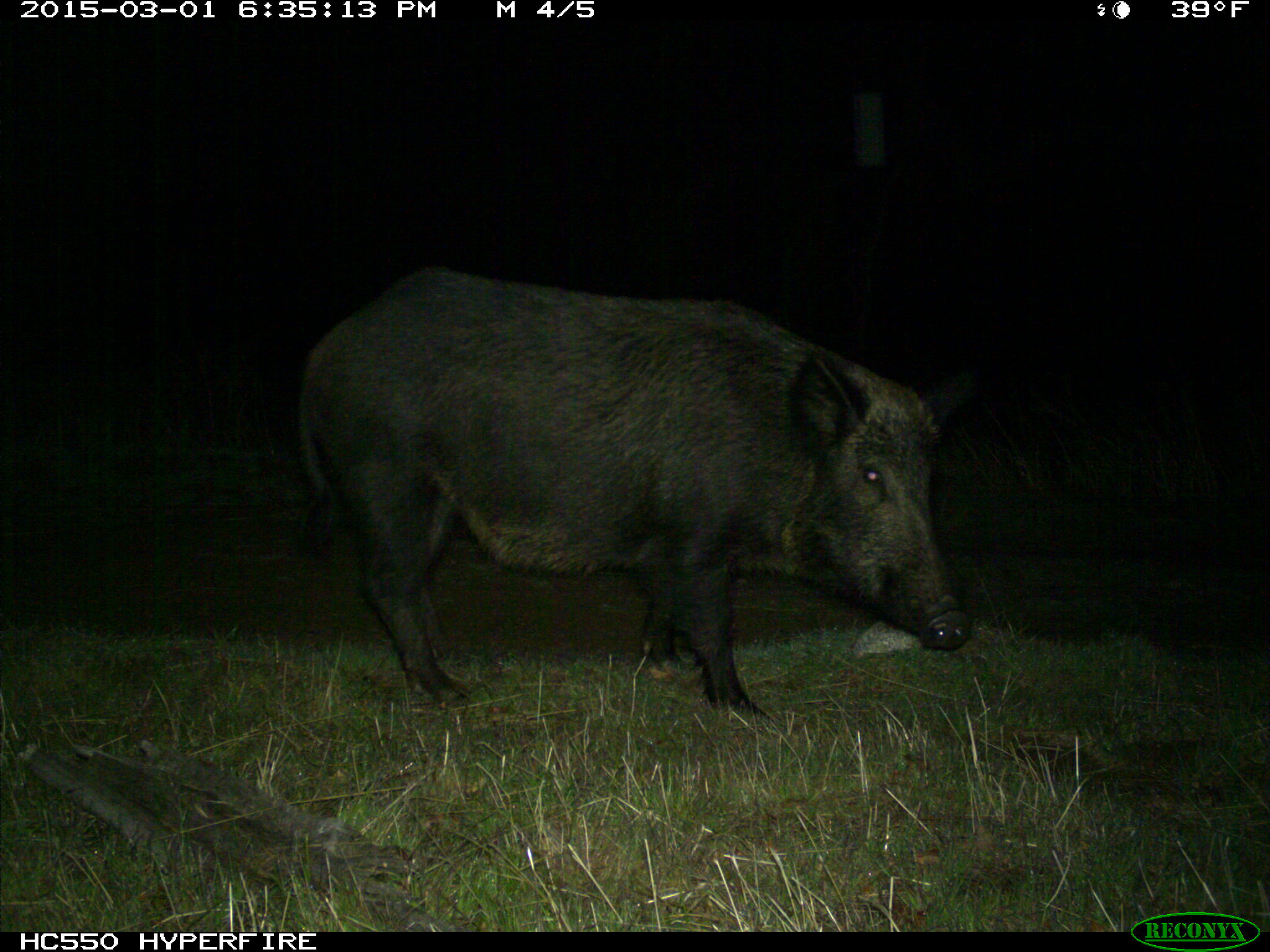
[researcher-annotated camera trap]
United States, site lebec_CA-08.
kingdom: Animalia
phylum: Chordata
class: Mammalia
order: Artiodactyla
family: Suidae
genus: Sus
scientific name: Sus scrofa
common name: wild boar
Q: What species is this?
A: Sus scrofa (wild boar).